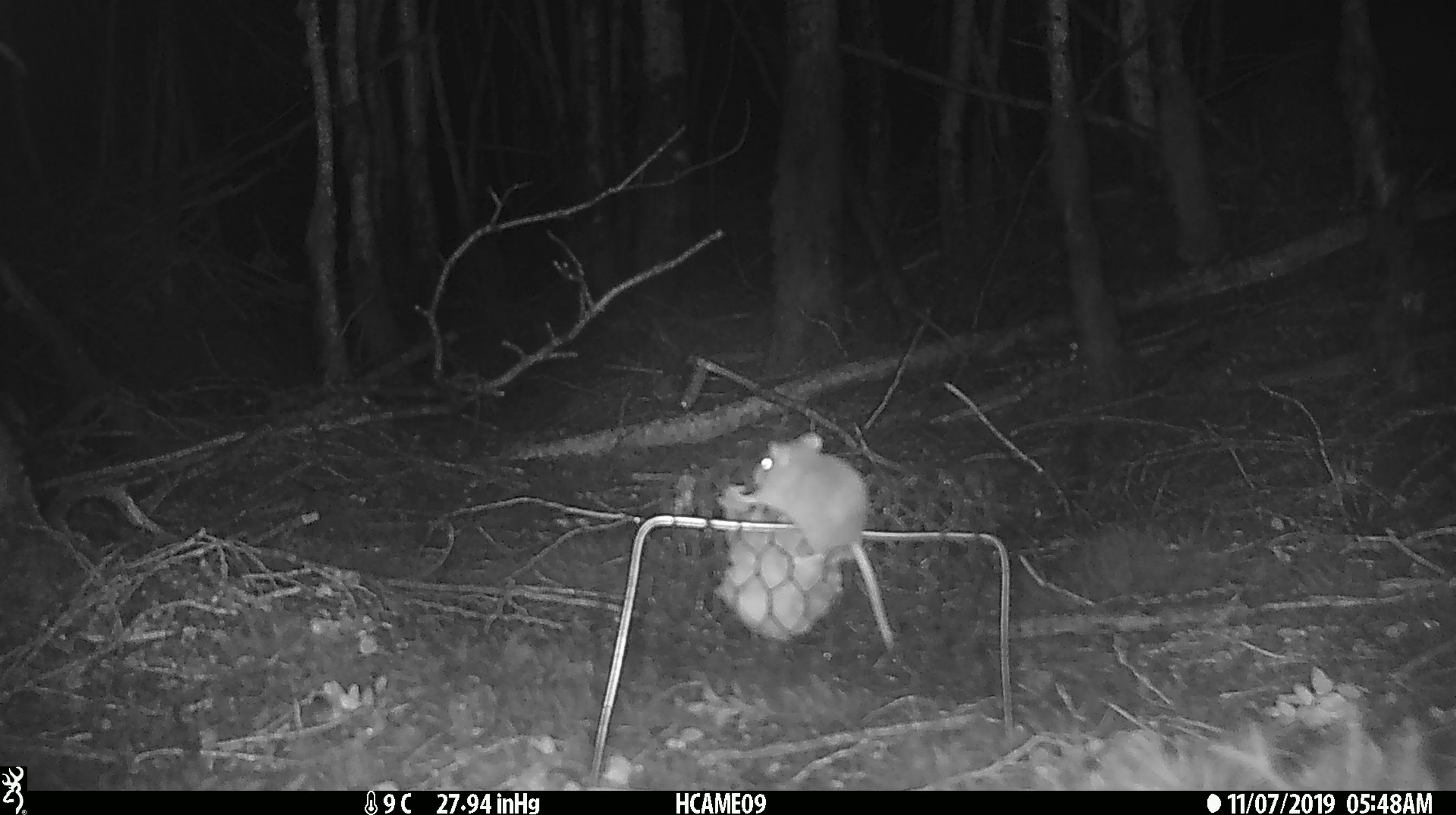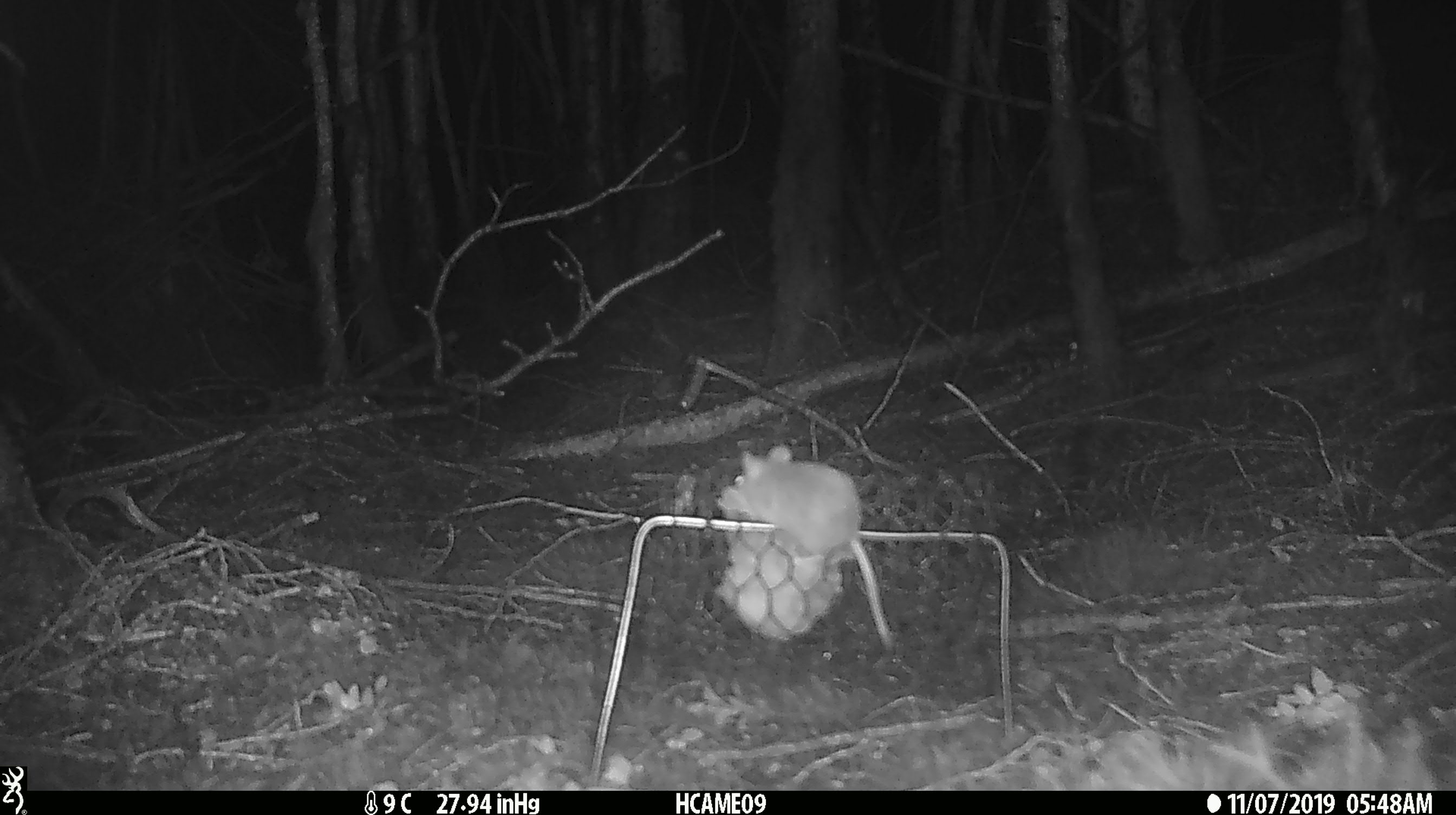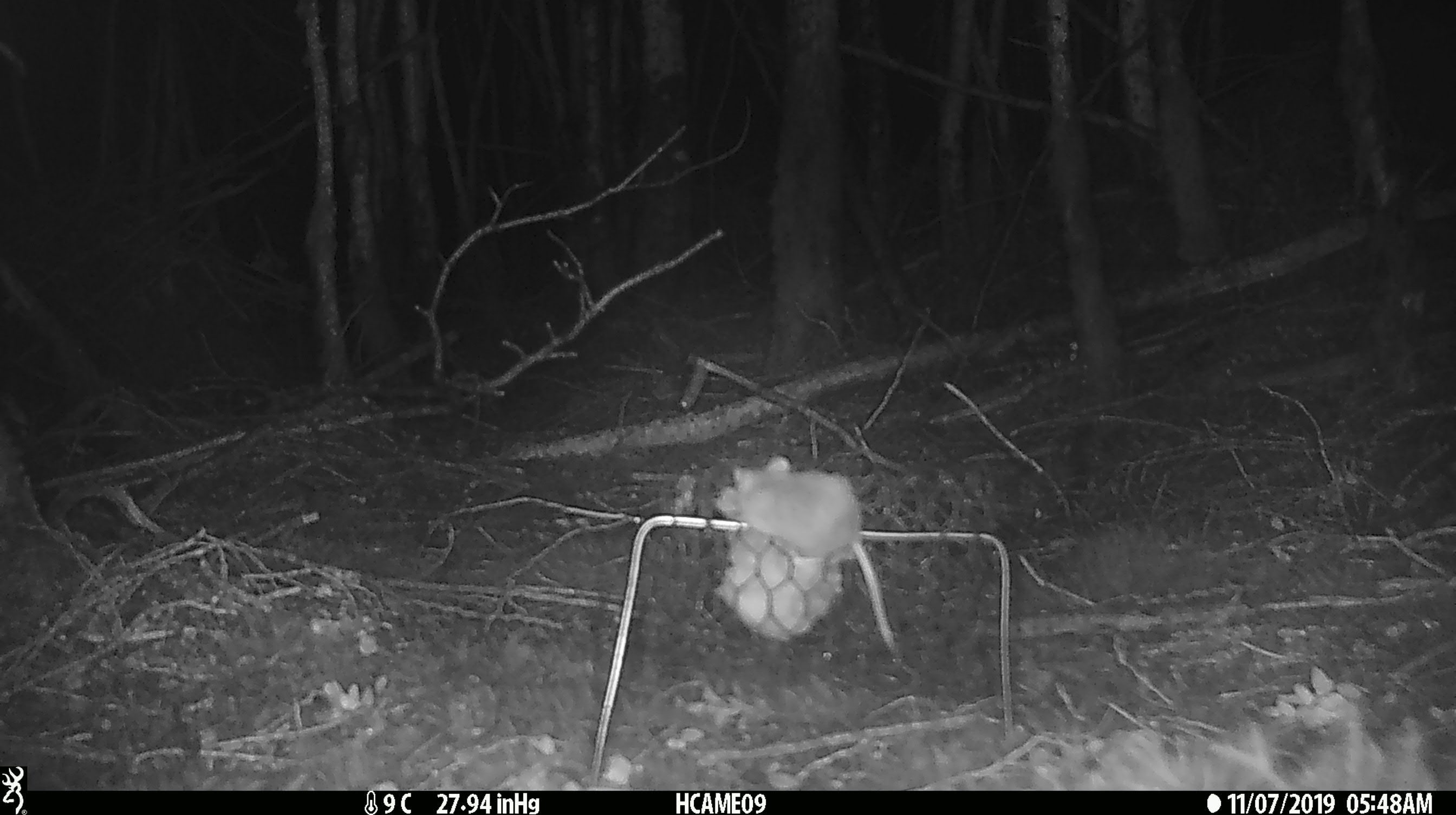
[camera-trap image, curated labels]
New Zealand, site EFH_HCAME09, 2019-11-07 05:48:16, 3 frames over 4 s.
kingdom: Animalia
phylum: Chordata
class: Mammalia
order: Rodentia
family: Muridae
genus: Mus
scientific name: Mus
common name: mouse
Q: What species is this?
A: Mouse (Mus).